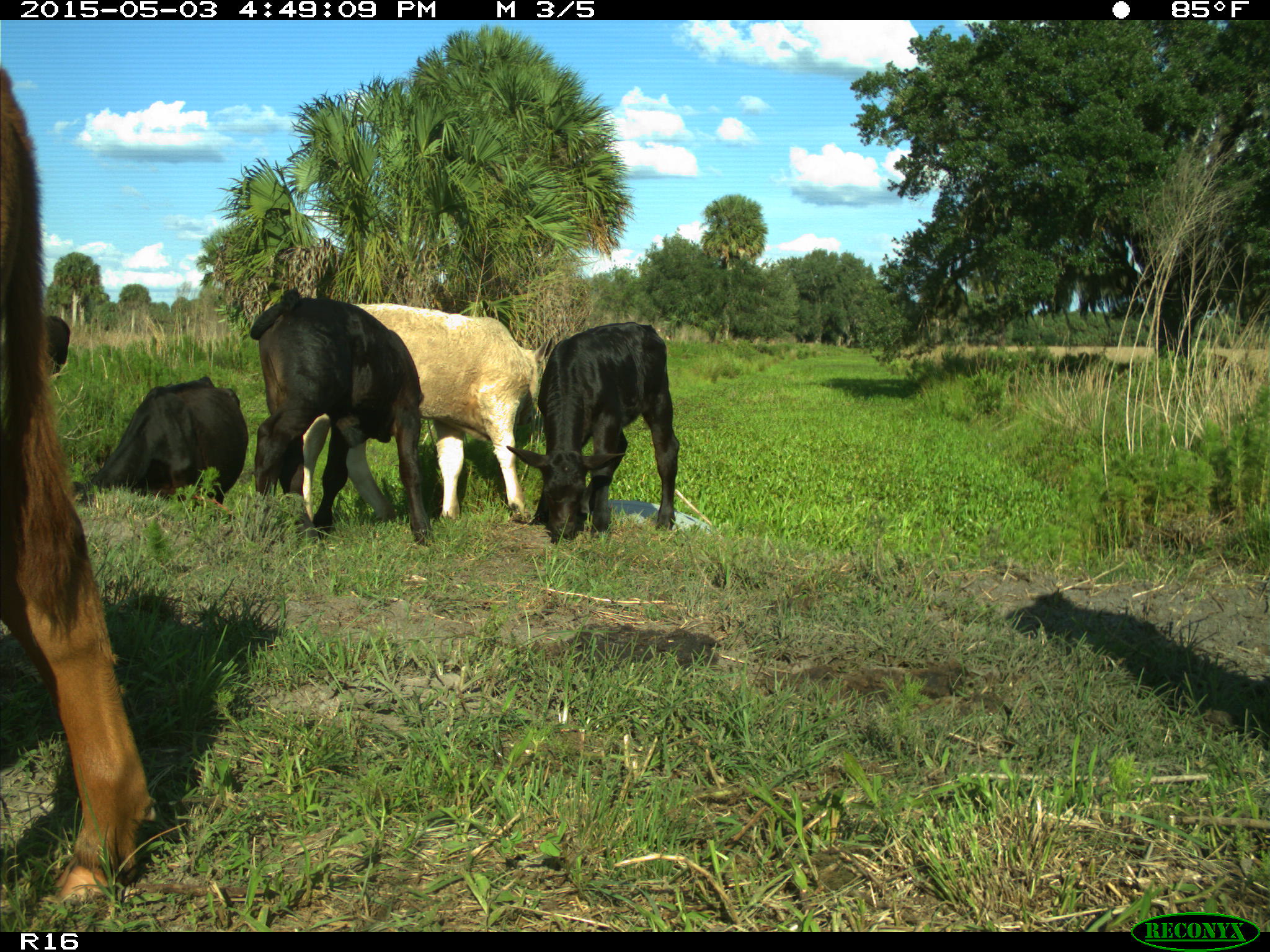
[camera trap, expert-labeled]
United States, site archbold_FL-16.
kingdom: Animalia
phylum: Chordata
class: Mammalia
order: Artiodactyla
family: Bovidae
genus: Bos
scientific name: Bos taurus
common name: domestic cow